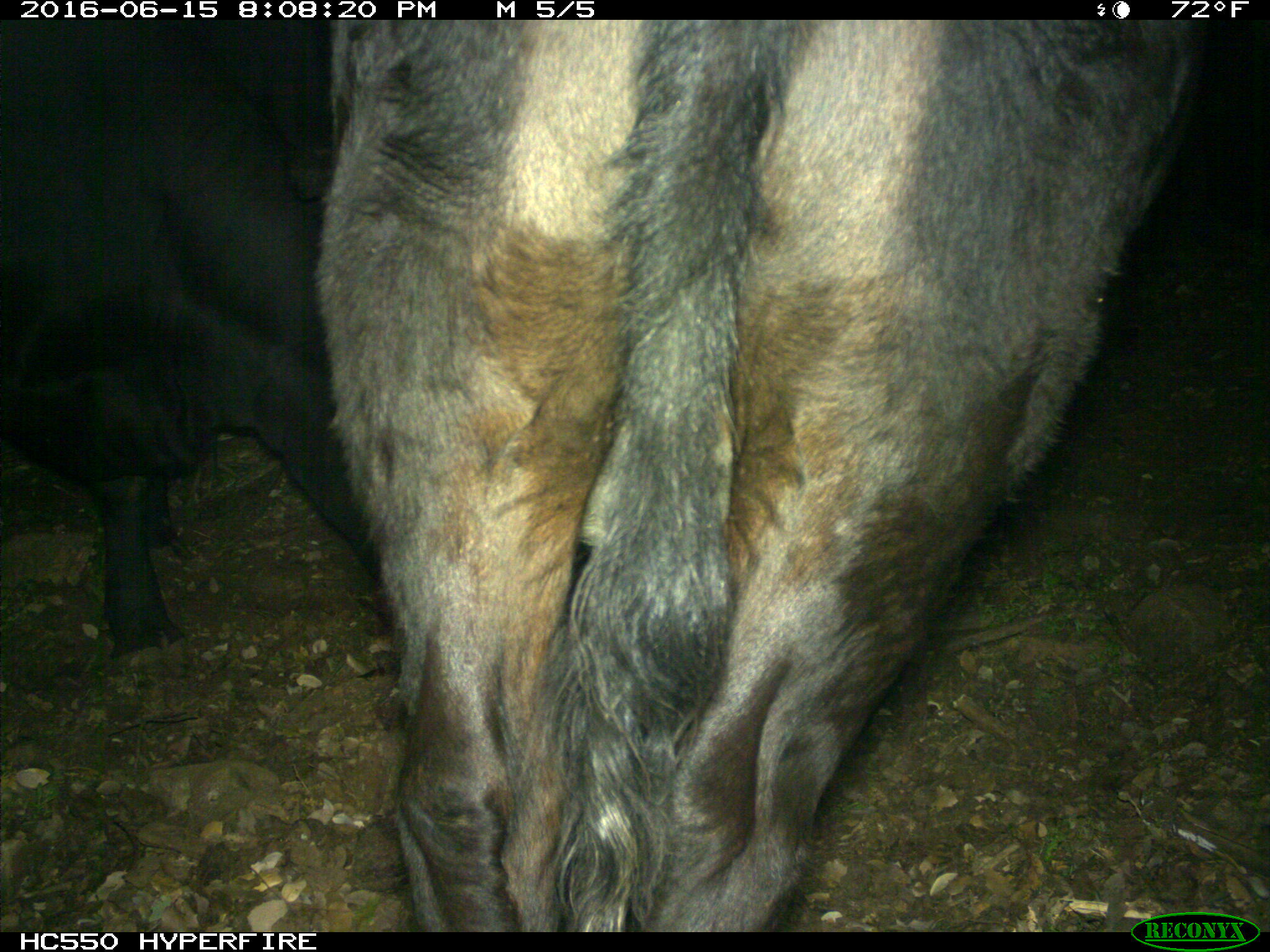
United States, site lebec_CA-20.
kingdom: Animalia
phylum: Chordata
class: Mammalia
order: Artiodactyla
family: Bovidae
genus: Bos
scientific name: Bos taurus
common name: domestic cow